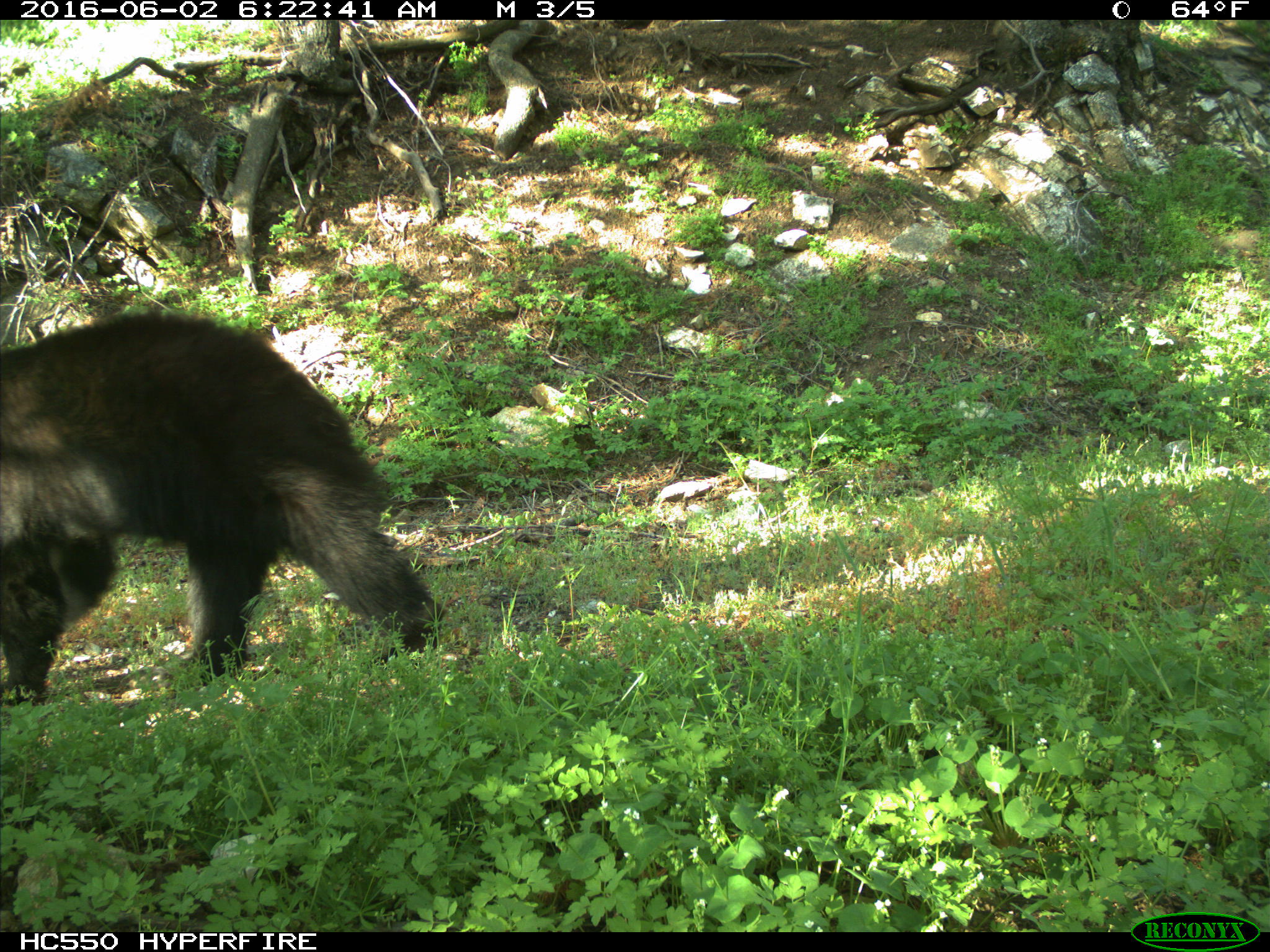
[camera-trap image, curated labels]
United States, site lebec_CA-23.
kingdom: Animalia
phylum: Chordata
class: Mammalia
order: Carnivora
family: Ursidae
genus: Ursus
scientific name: Ursus americanus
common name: american black bear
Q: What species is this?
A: Ursus americanus (american black bear).